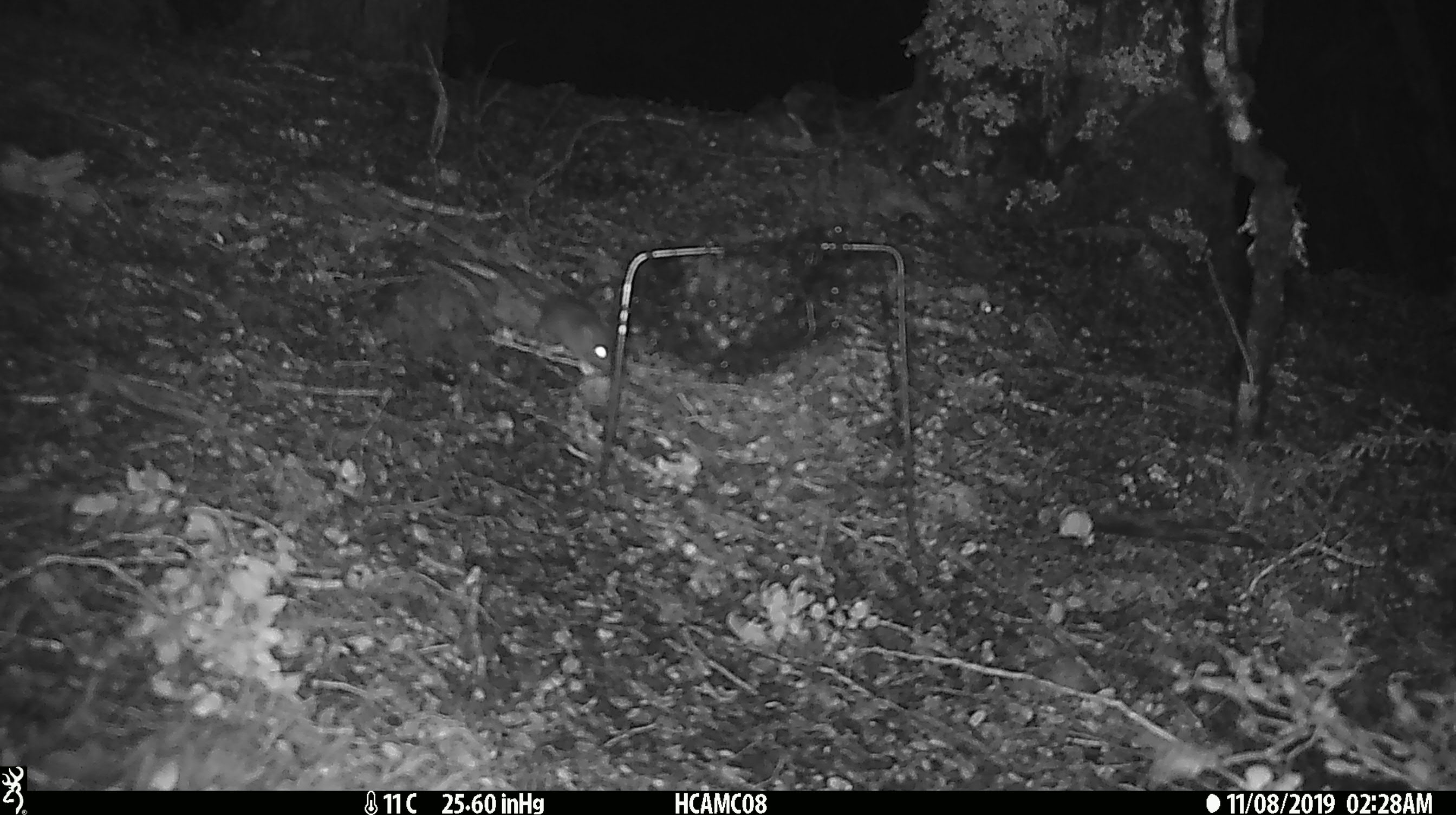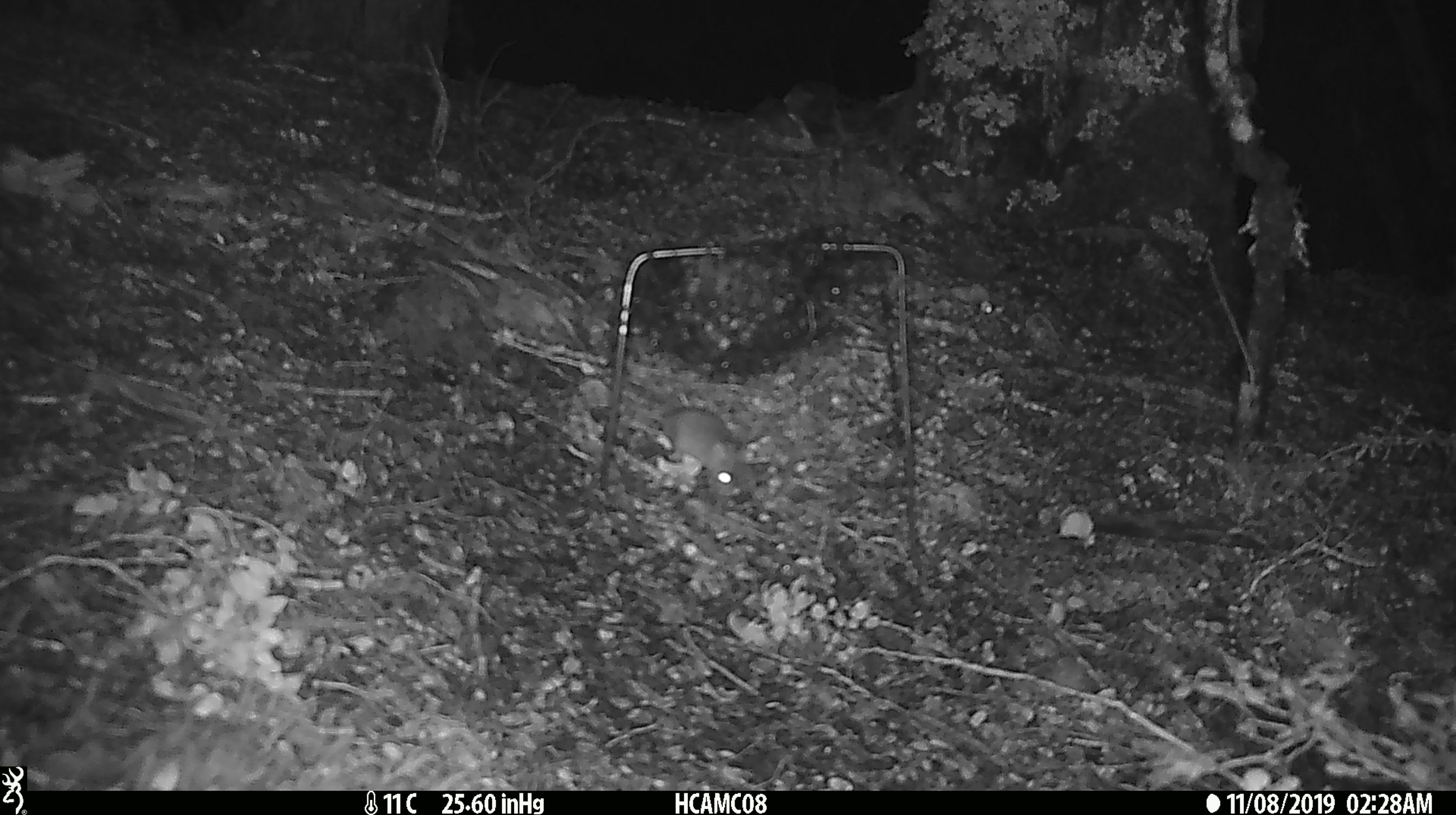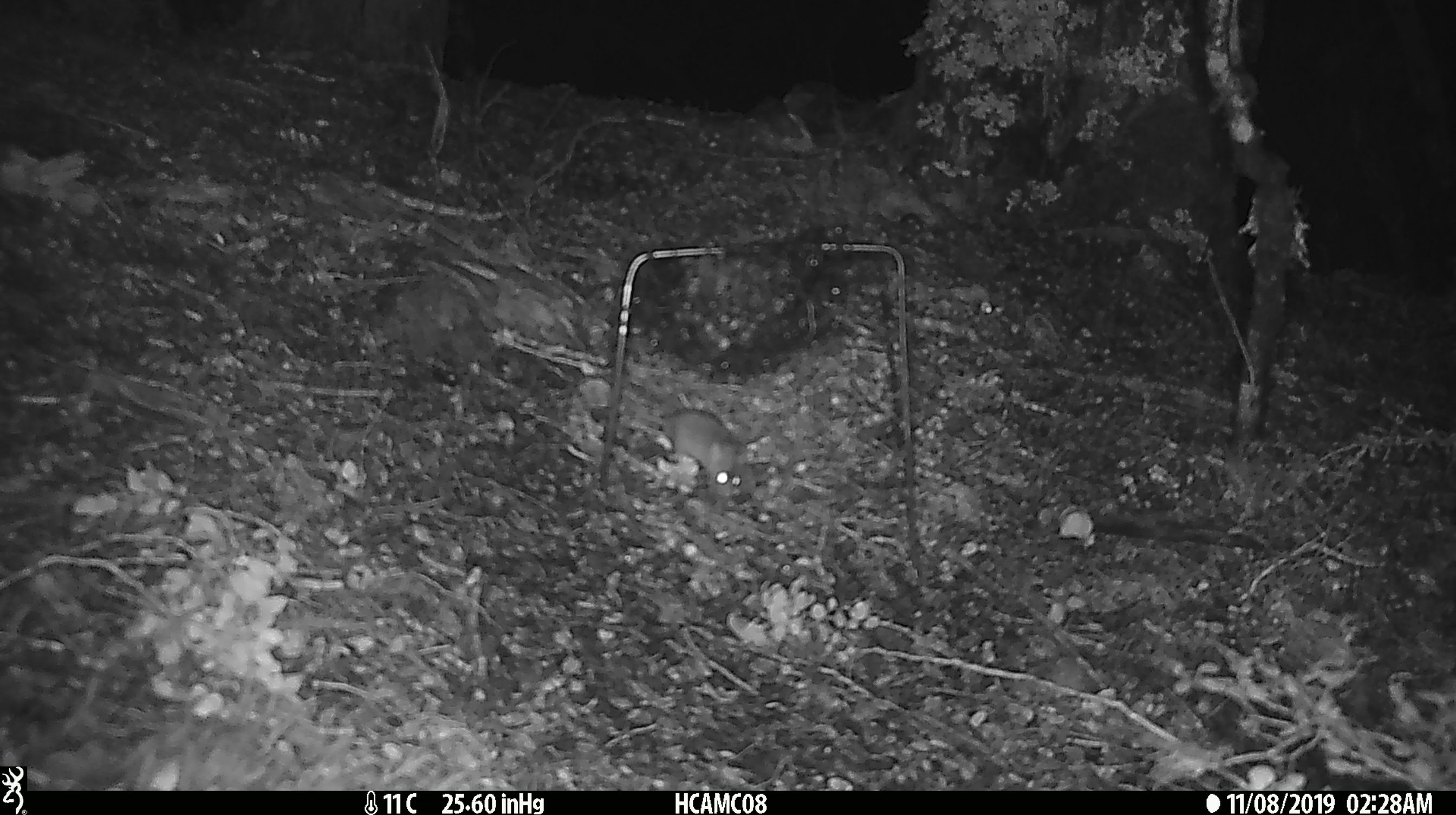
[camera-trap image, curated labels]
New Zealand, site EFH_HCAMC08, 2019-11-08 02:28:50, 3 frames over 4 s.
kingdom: Animalia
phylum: Chordata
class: Mammalia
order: Rodentia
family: Muridae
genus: Mus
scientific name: Mus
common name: mouse